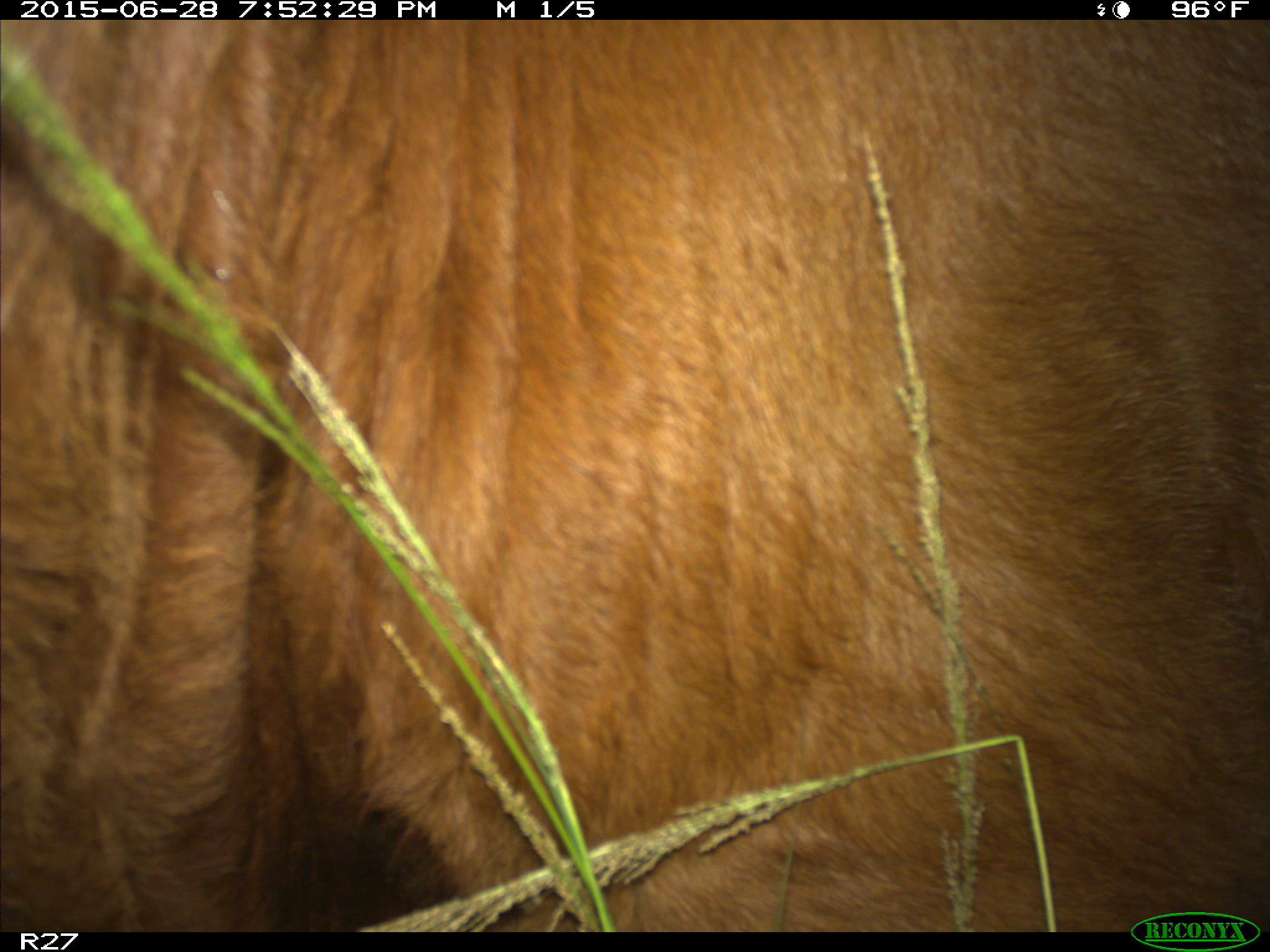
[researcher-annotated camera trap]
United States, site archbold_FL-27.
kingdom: Animalia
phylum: Chordata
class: Mammalia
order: Artiodactyla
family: Bovidae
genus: Bos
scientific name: Bos taurus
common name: domestic cow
Bos taurus (domestic cow).